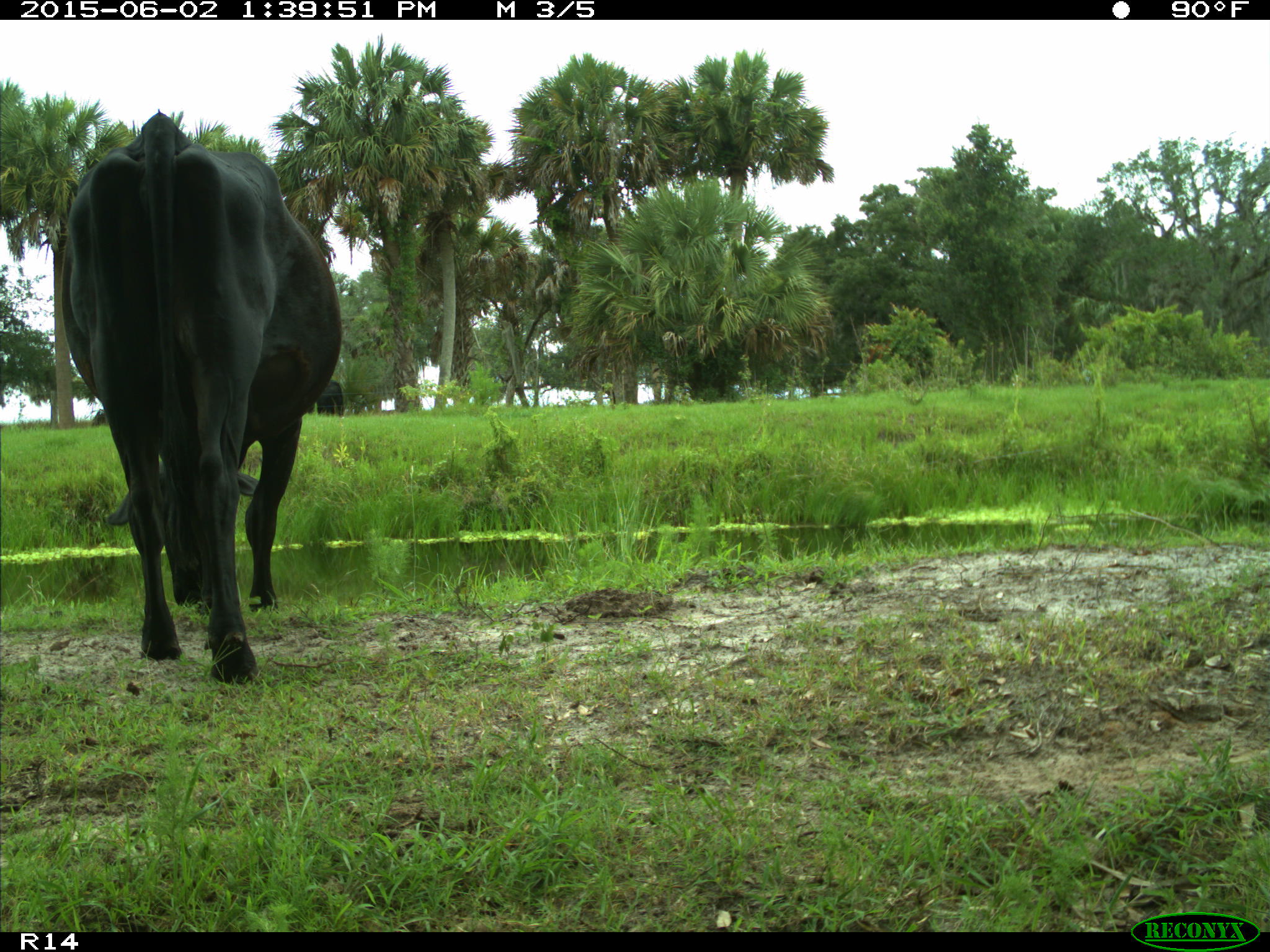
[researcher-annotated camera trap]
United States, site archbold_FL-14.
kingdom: Animalia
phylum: Chordata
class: Mammalia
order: Artiodactyla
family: Bovidae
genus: Bos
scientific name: Bos taurus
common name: domestic cow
Bos taurus (domestic cow).